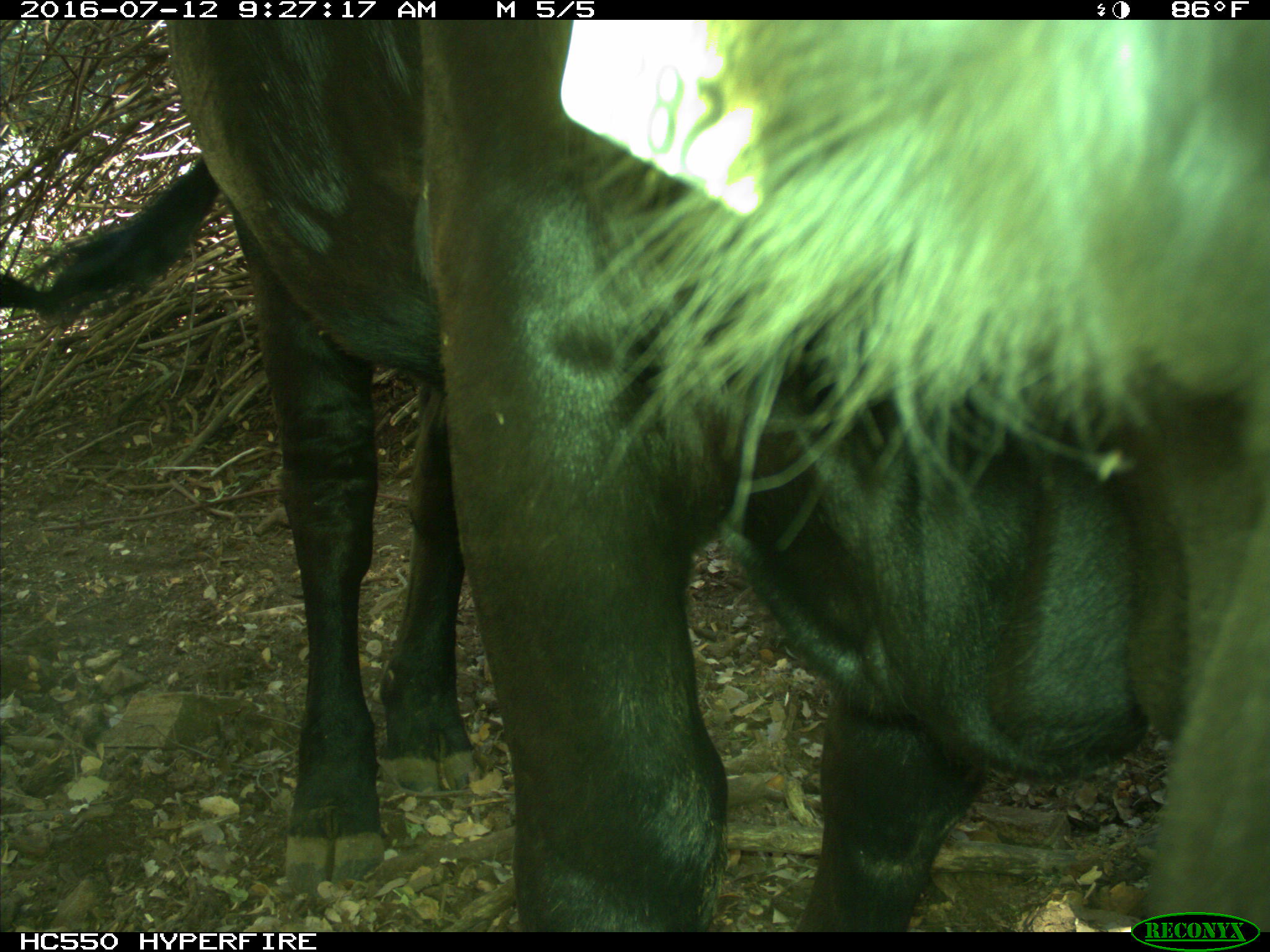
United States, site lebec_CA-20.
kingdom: Animalia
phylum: Chordata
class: Mammalia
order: Artiodactyla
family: Bovidae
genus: Bos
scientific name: Bos taurus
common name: domestic cow